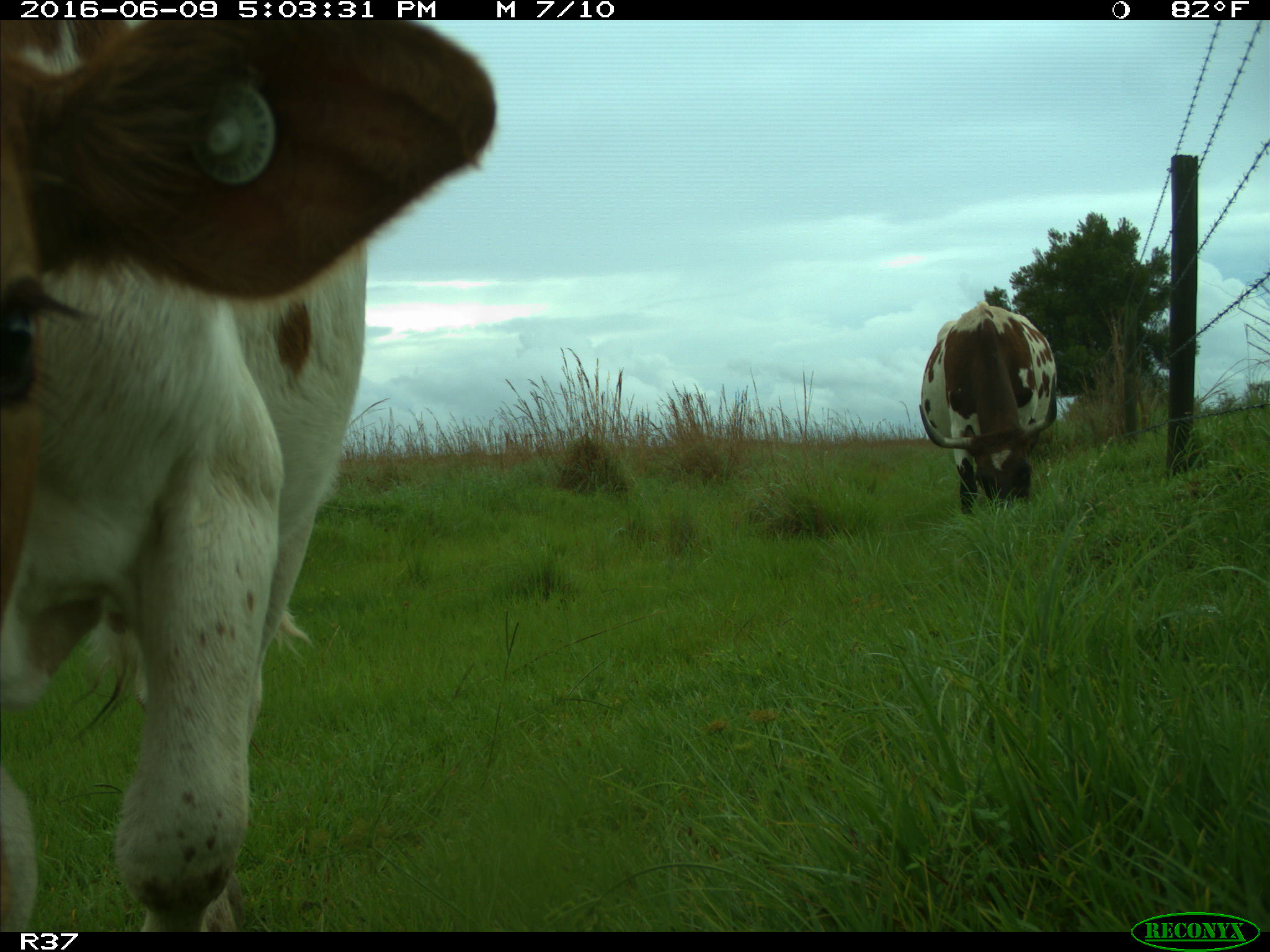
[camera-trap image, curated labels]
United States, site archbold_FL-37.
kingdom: Animalia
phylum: Chordata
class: Mammalia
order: Artiodactyla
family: Bovidae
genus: Bos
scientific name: Bos taurus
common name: domestic cow